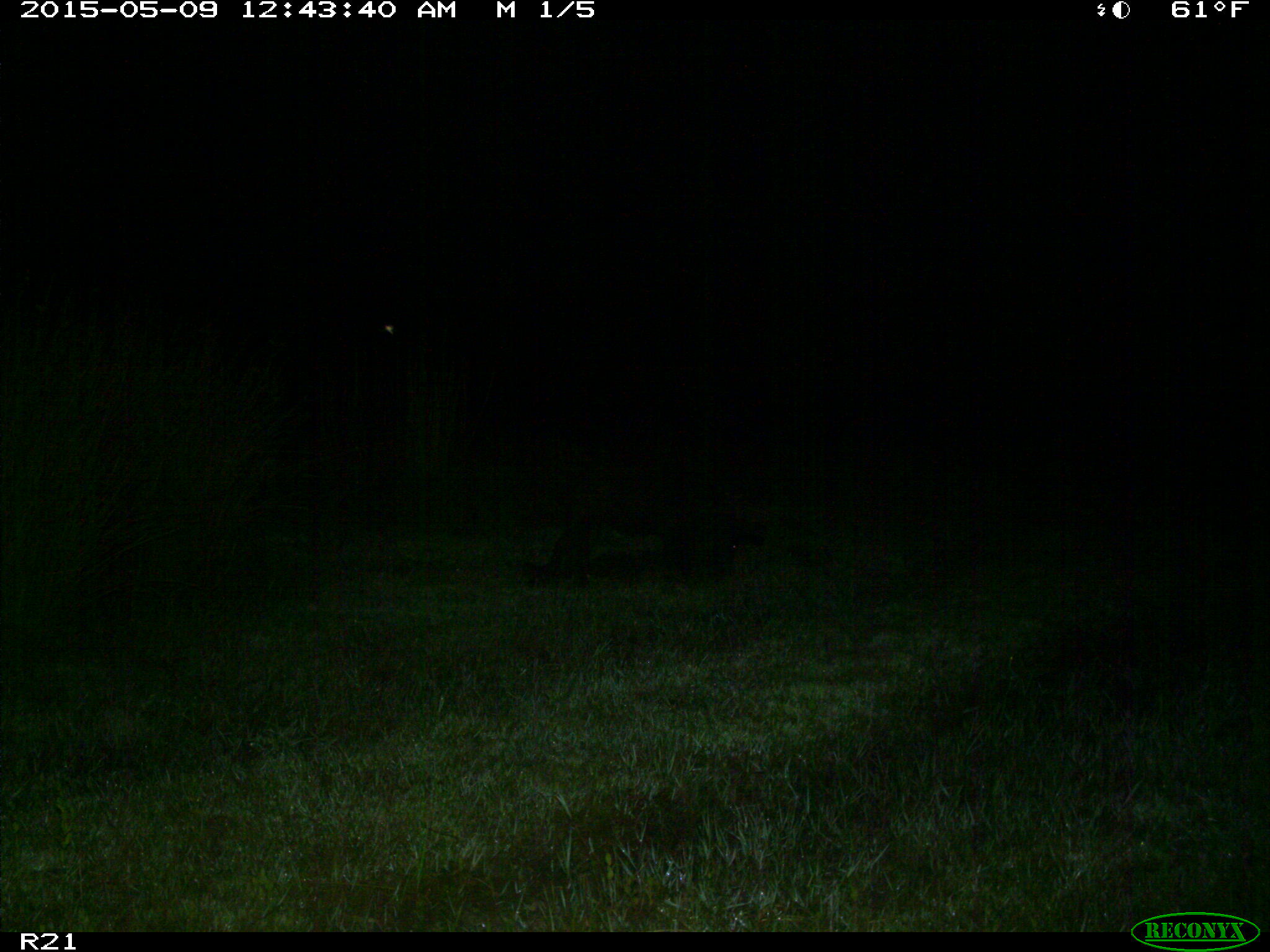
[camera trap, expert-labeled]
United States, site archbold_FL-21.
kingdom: Animalia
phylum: Chordata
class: Mammalia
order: Artiodactyla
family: Suidae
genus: Sus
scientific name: Sus scrofa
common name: wild boar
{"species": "Sus scrofa (wild boar)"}